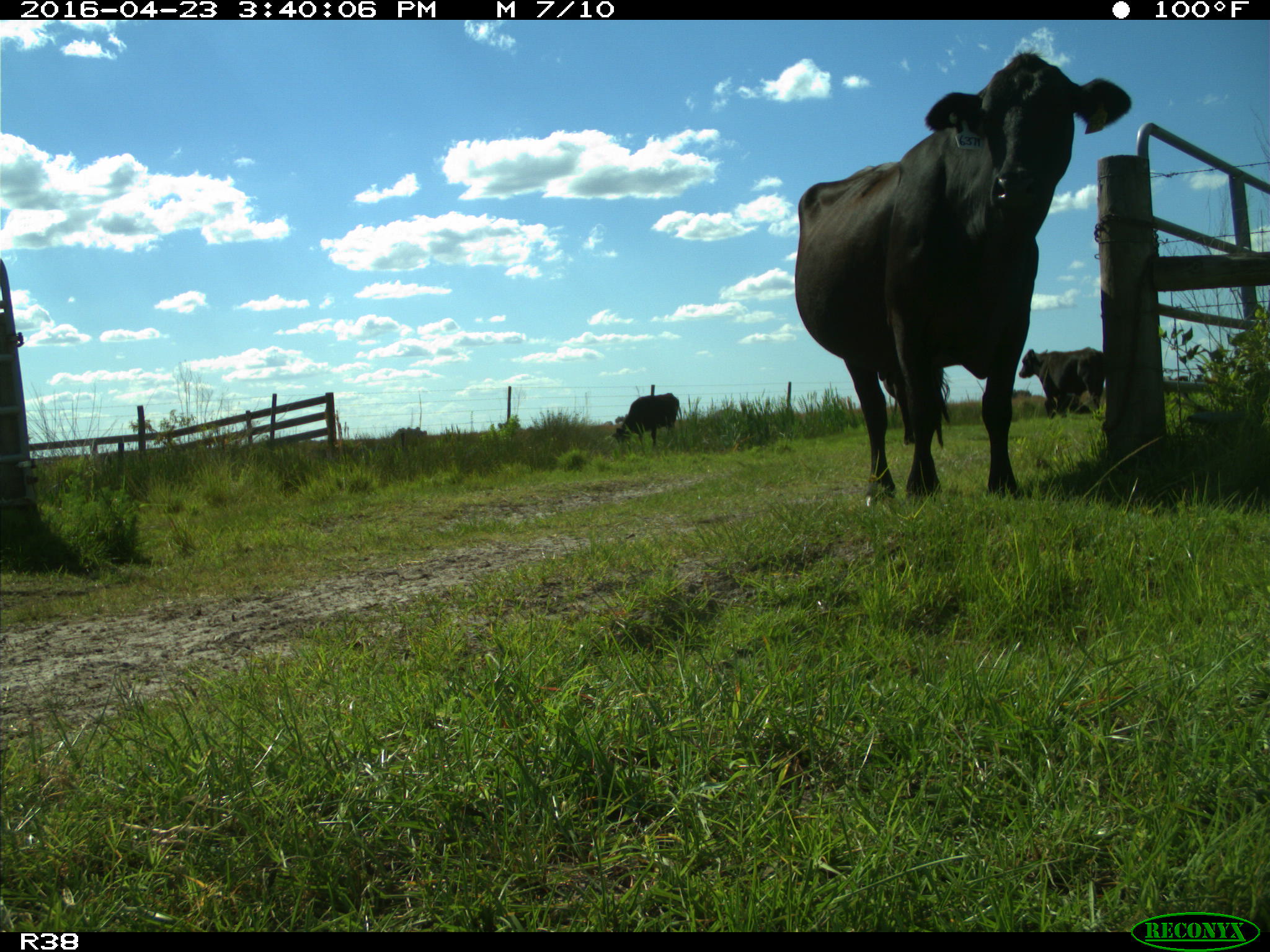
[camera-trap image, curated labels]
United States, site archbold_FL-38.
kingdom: Animalia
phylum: Chordata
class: Mammalia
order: Artiodactyla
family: Bovidae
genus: Bos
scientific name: Bos taurus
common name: domestic cow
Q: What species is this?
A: Bos taurus (domestic cow).